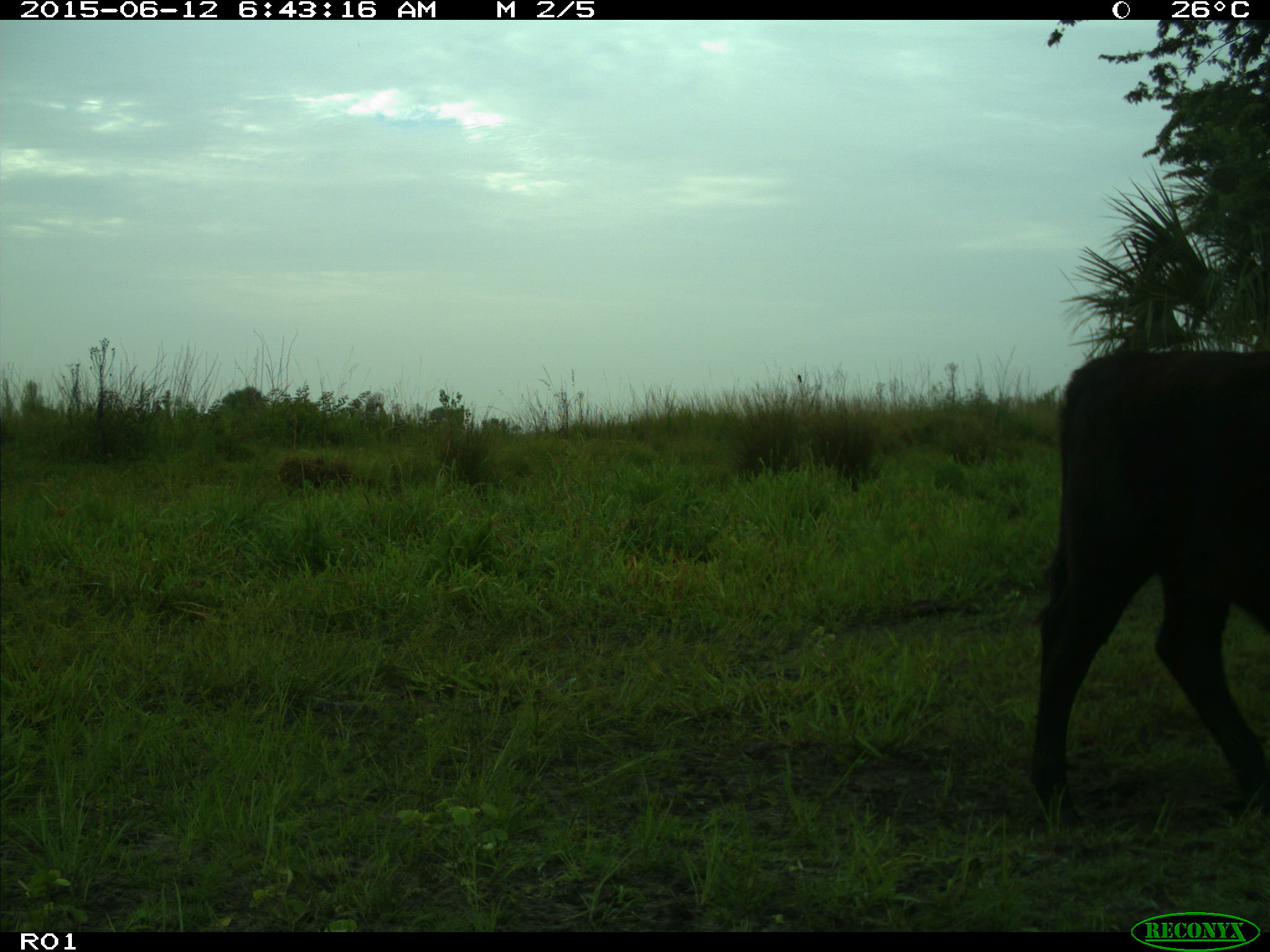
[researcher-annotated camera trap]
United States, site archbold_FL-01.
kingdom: Animalia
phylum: Chordata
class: Mammalia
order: Artiodactyla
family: Bovidae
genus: Bos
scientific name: Bos taurus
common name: domestic cow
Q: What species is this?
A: Bos taurus (domestic cow).